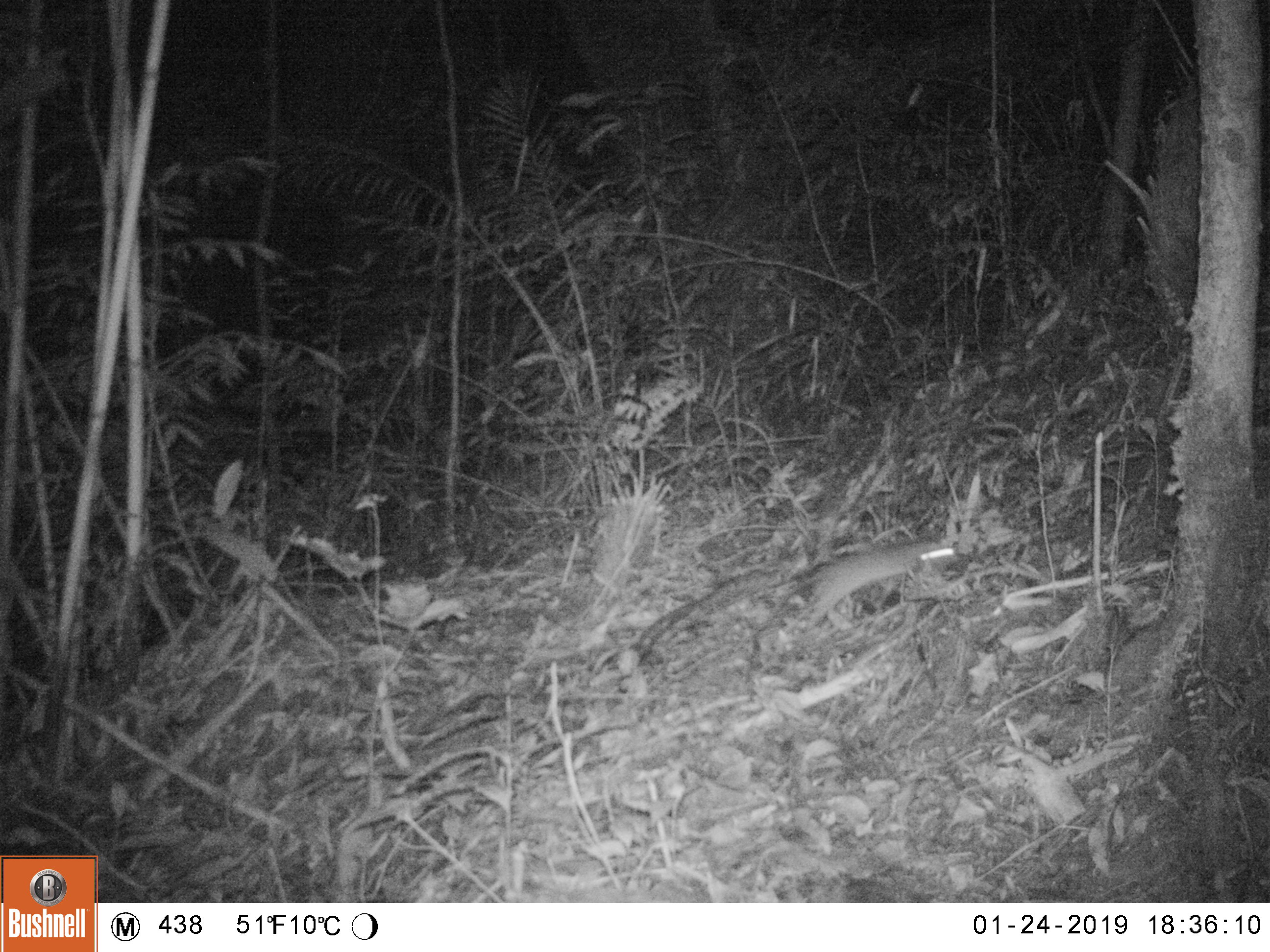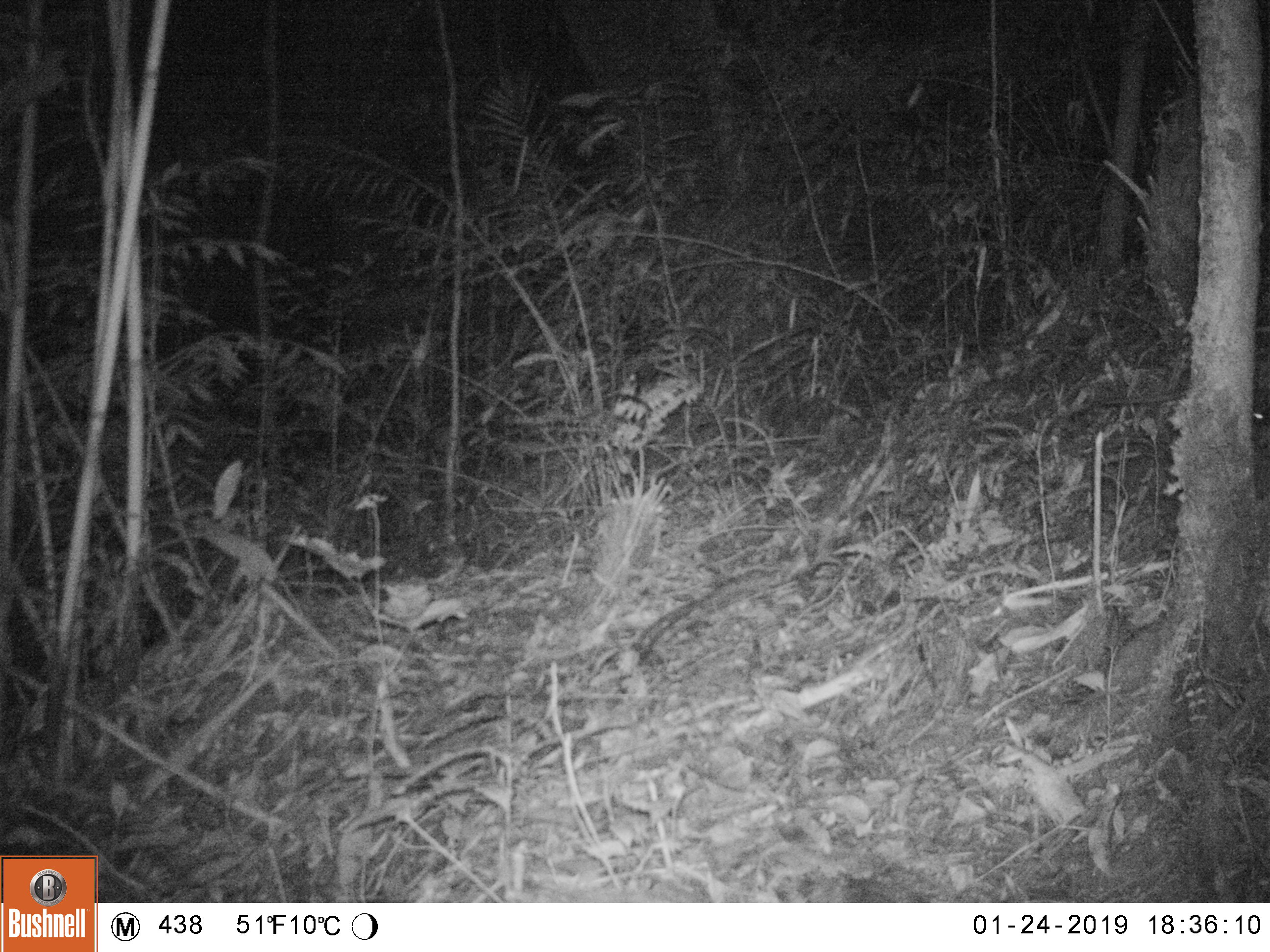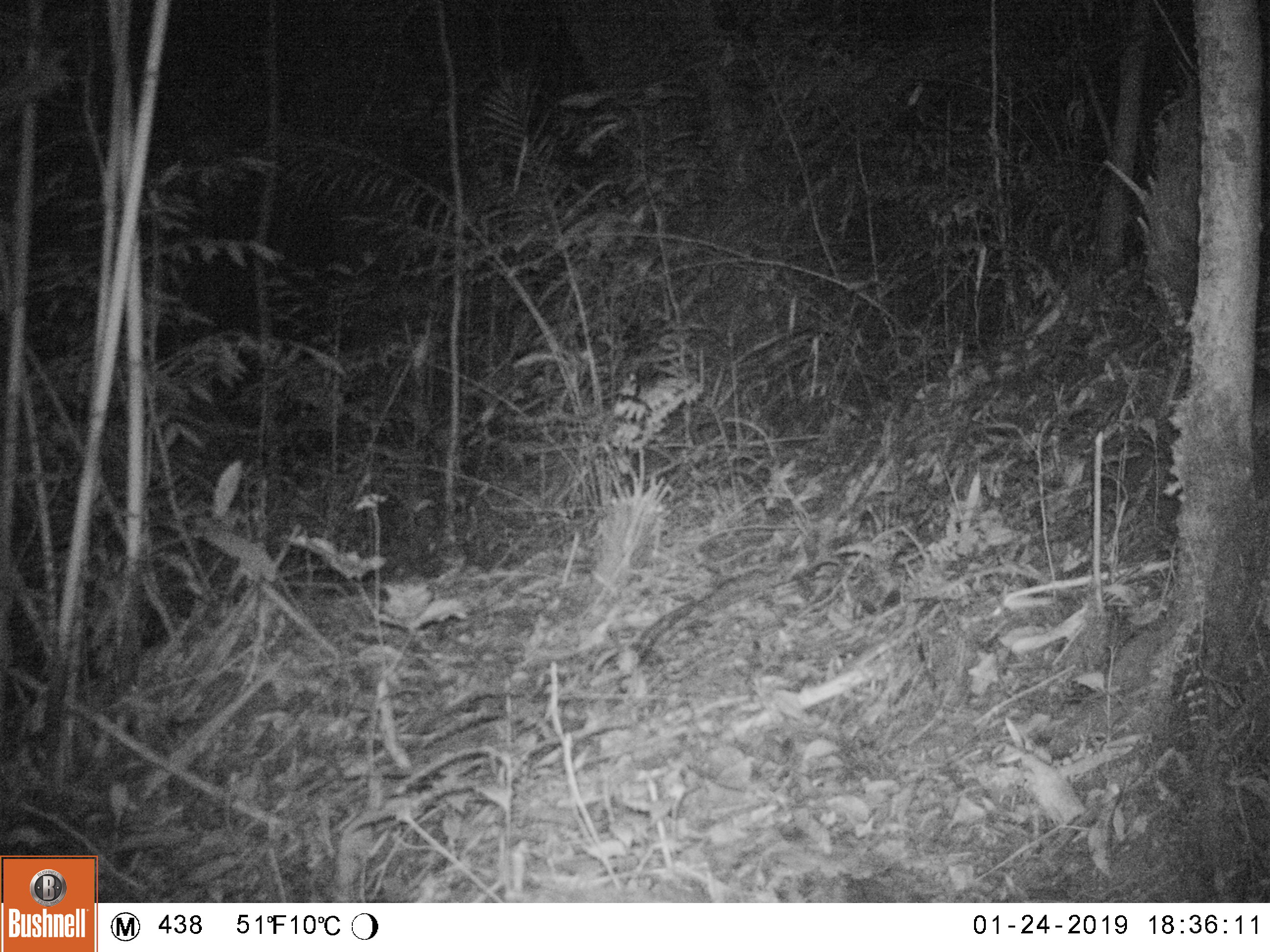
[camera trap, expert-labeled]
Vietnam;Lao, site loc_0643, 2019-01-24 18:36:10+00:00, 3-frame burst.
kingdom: Animalia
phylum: Chordata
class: Mammalia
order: Rodentia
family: Muridae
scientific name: Muridae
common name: old-world mice and rats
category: unidentified murid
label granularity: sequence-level